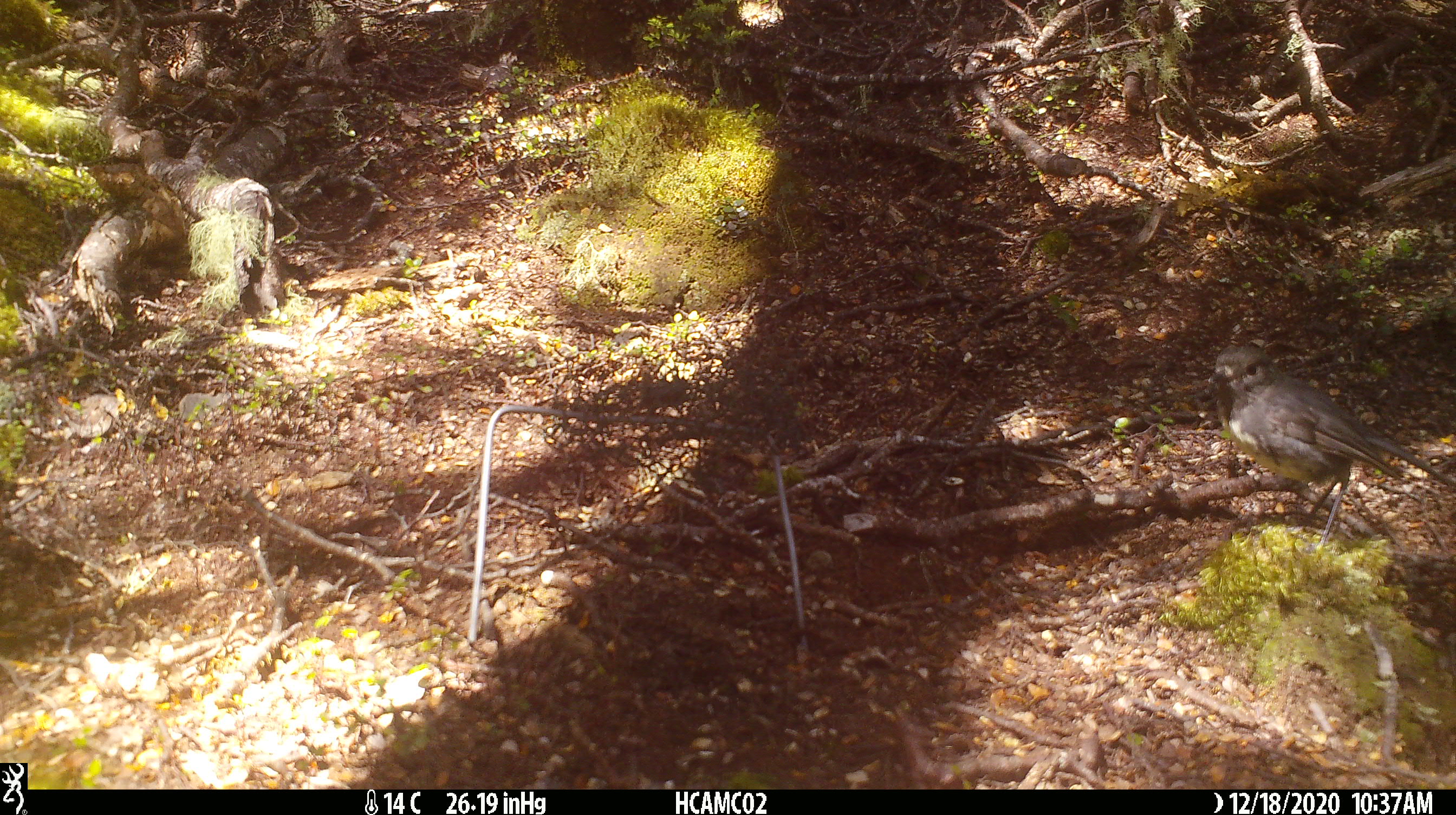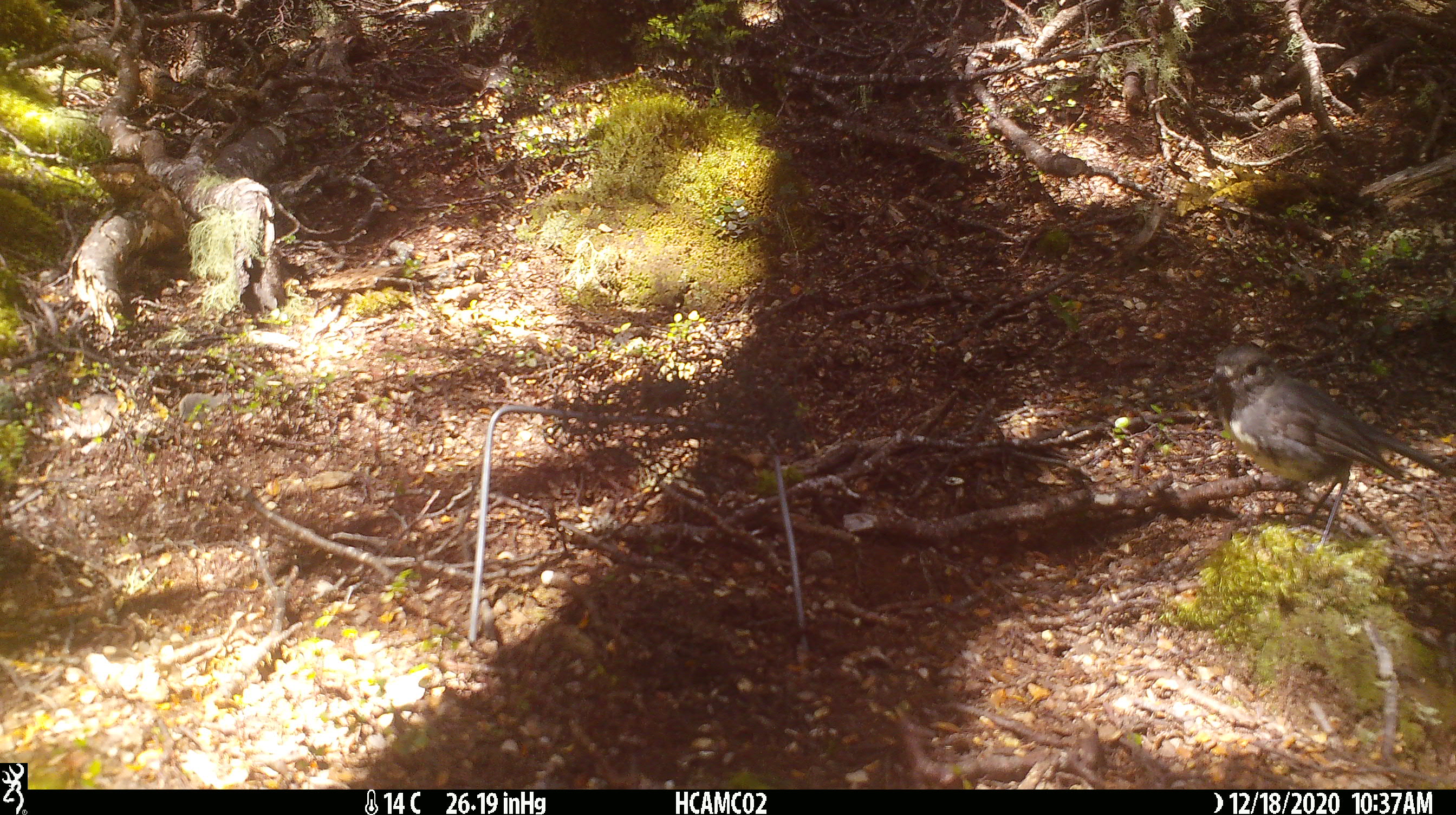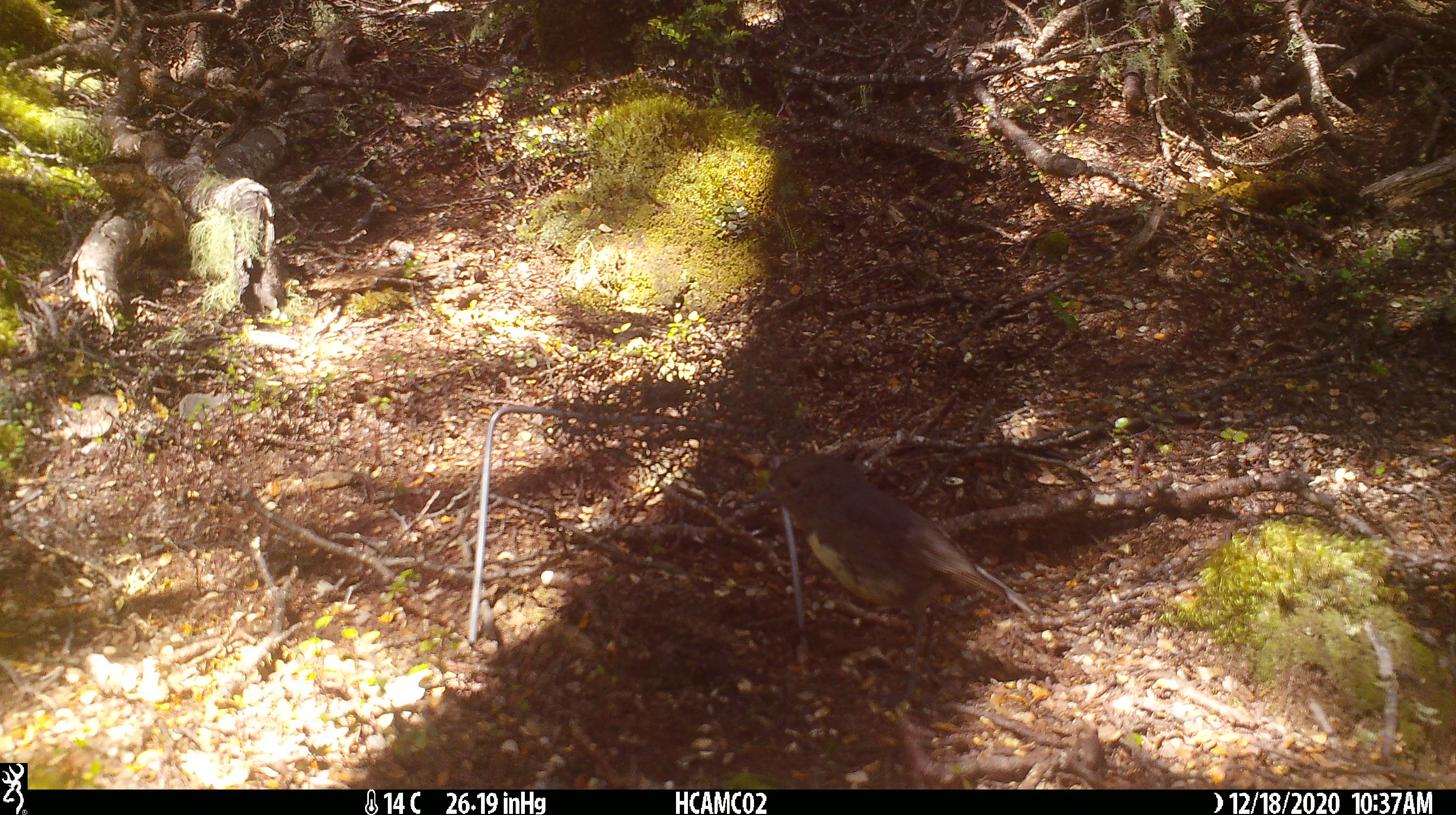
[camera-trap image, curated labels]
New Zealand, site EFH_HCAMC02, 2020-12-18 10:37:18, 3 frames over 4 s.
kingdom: Animalia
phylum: Chordata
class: Aves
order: Passeriformes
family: Petroicidae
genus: Petroica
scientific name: Petroica australis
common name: new zealand robin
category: robin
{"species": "robin (new zealand robin) (Petroica australis)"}